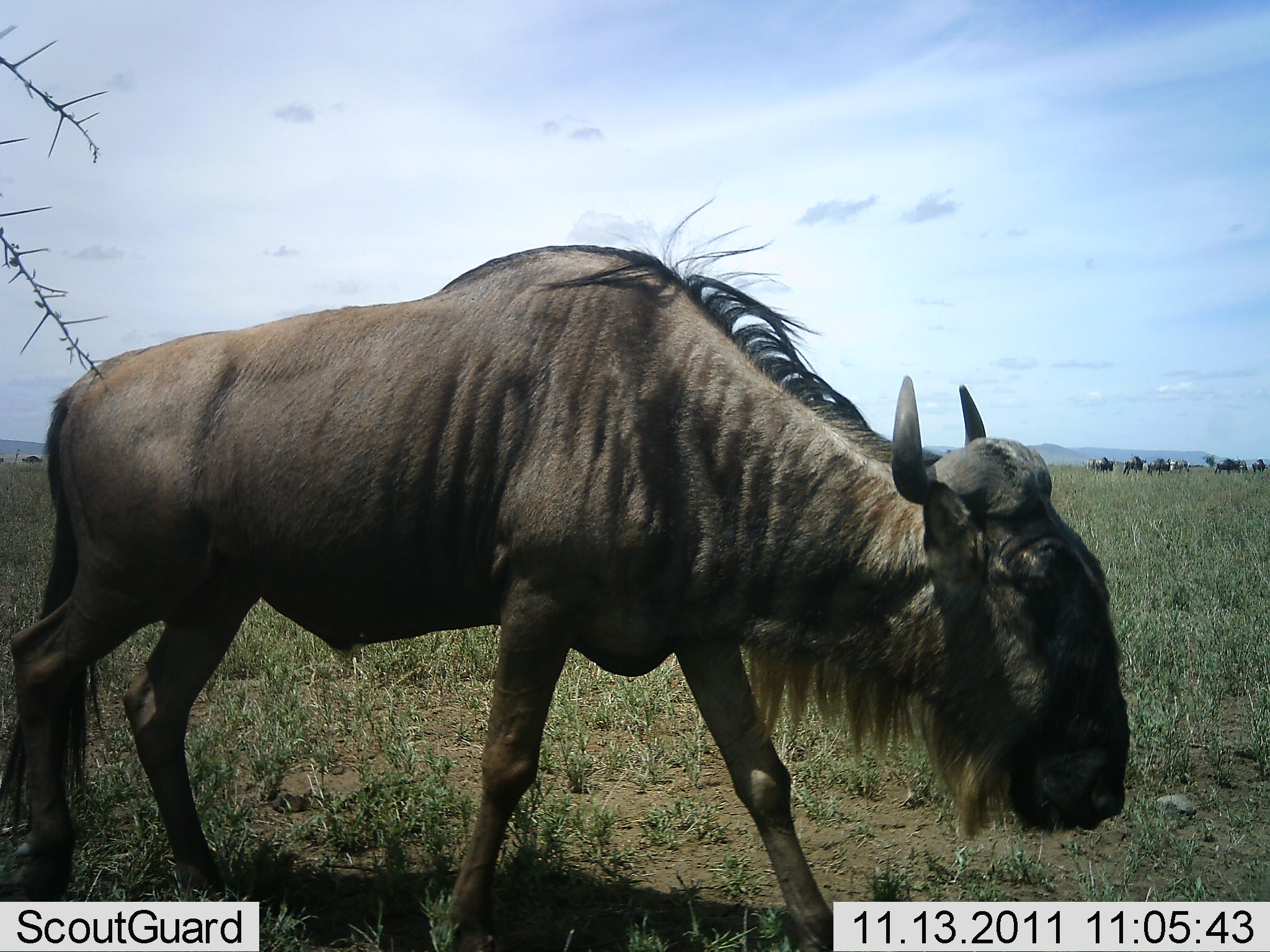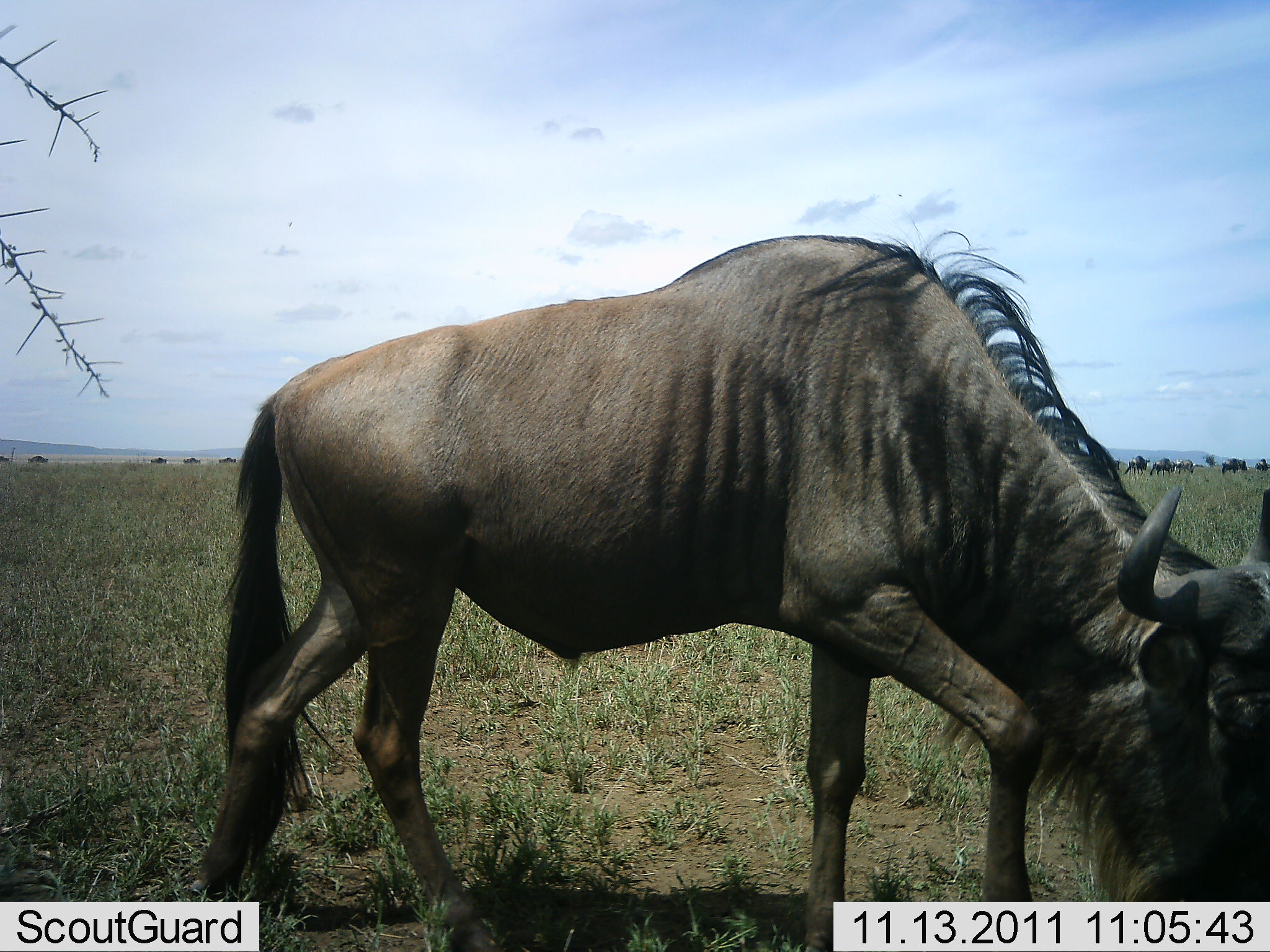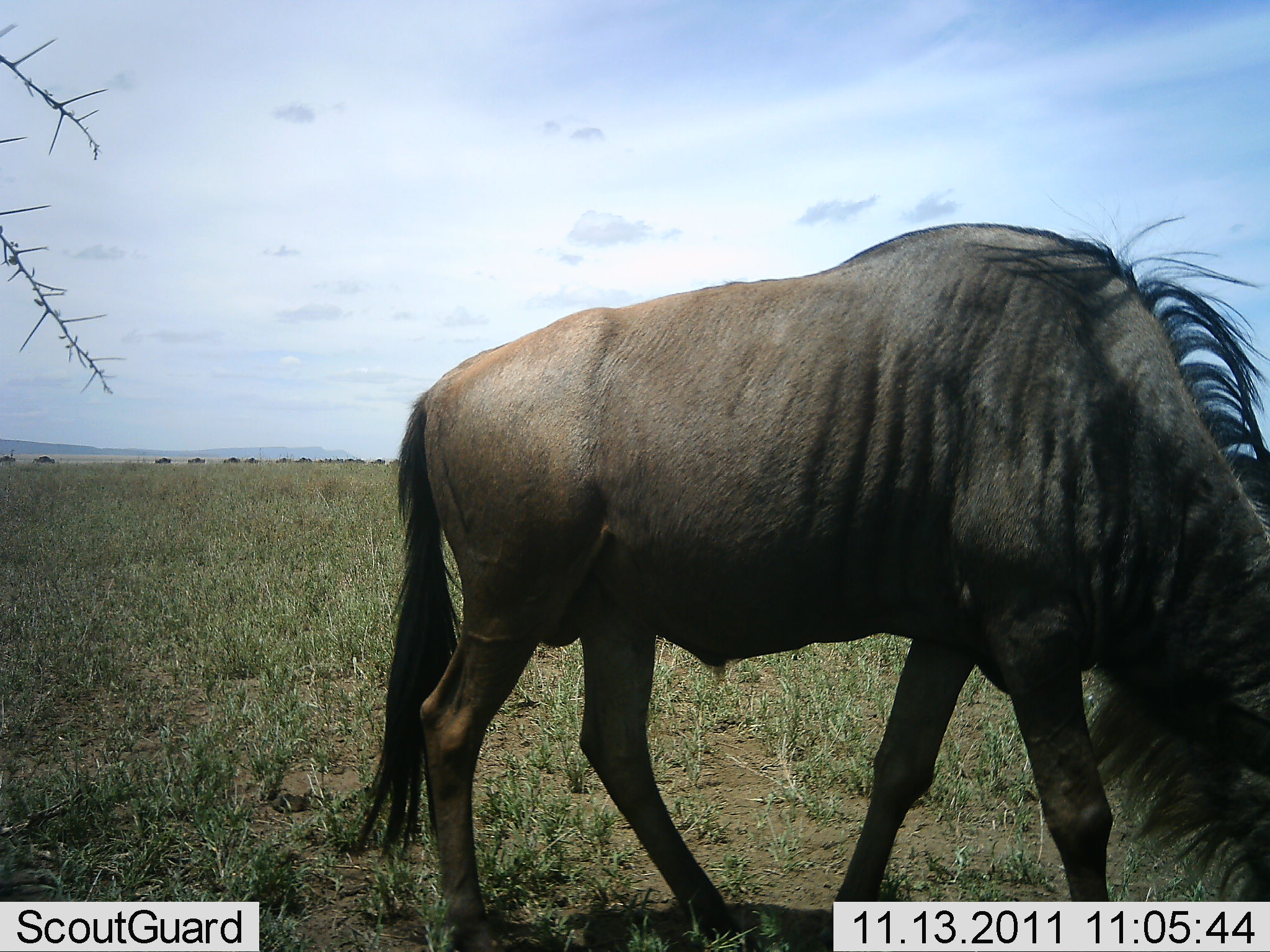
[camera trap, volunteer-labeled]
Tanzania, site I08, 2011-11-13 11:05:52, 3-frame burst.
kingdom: Animalia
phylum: Chordata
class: Mammalia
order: Artiodactyla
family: Bovidae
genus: Connochaetes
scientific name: Connochaetes taurinus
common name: blue wildebeest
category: wildebeest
Wildebeest (blue wildebeest) (Connochaetes taurinus), count 1. Behavior (volunteer vote fractions): standing 15%, resting 0%, moving 92%, interacting 0%. Young present (vote fraction): 0%. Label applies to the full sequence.